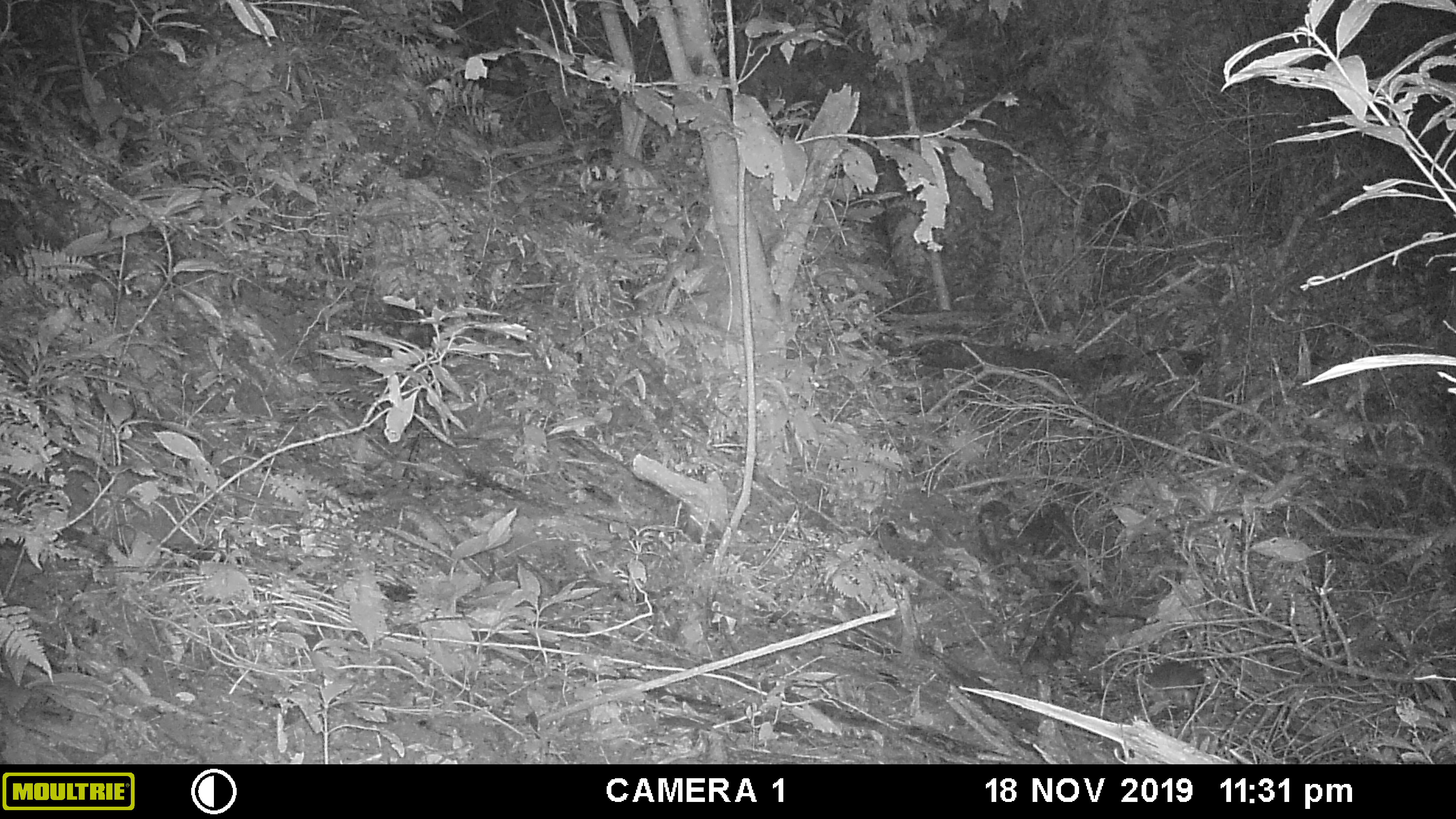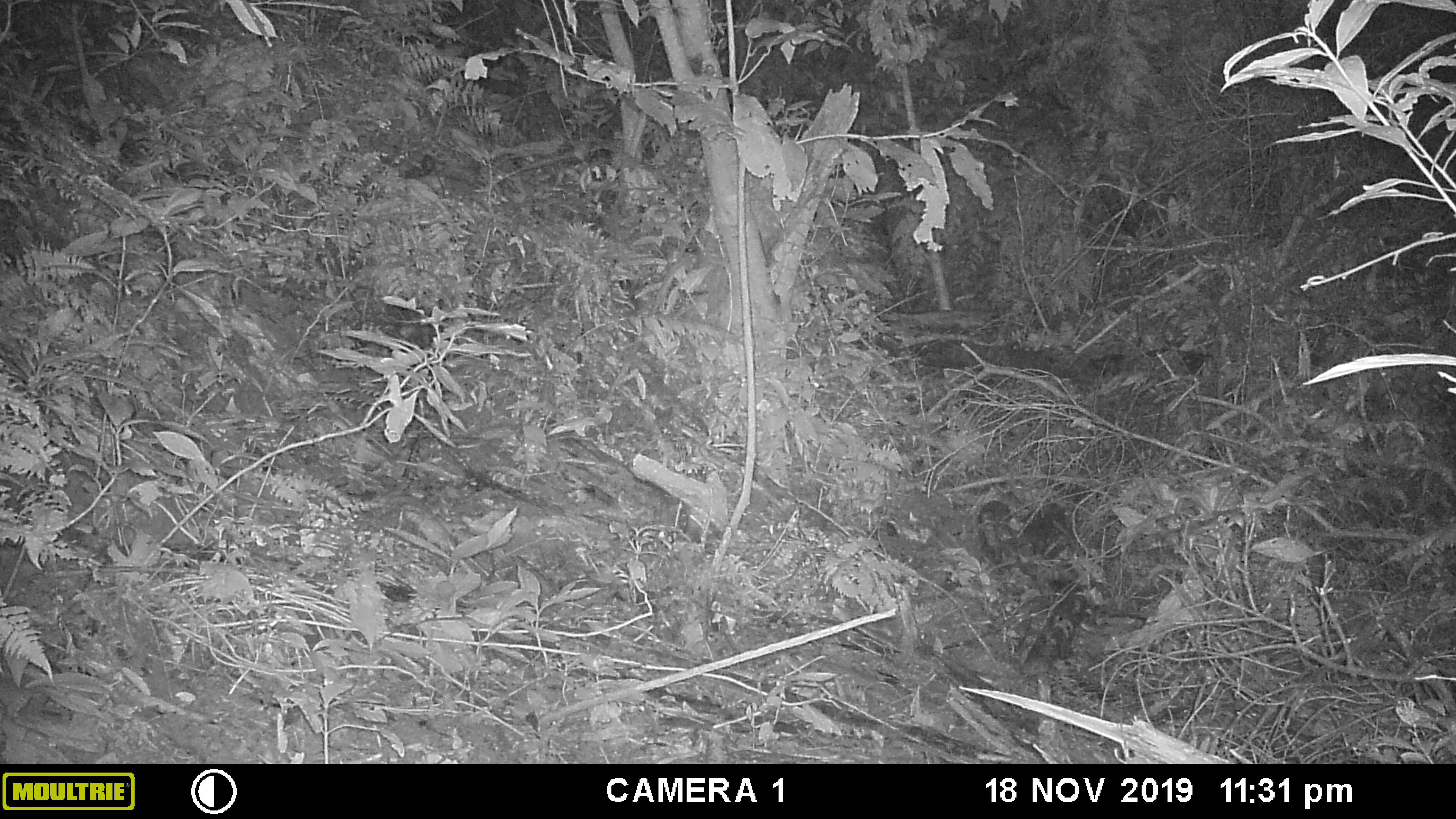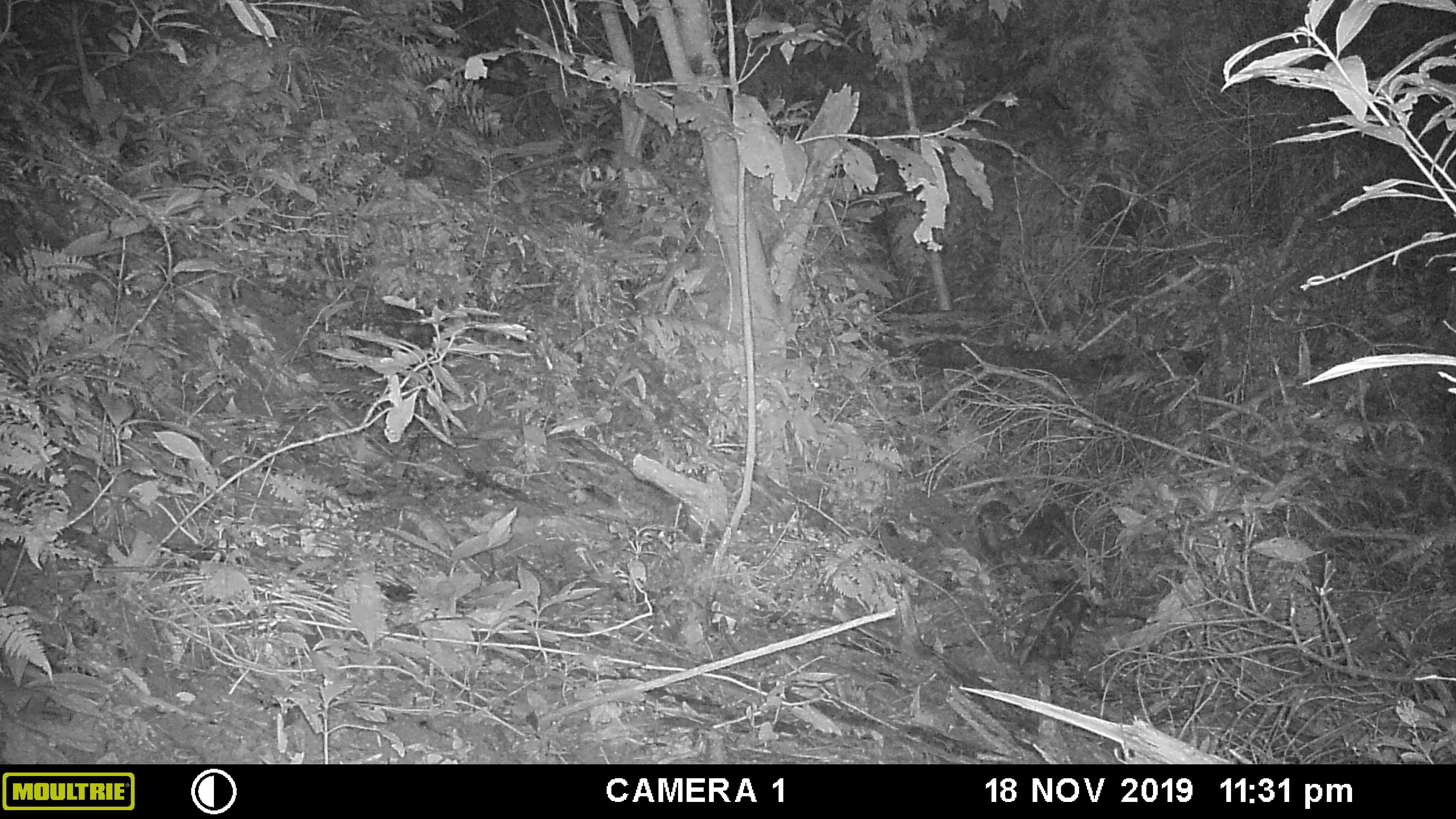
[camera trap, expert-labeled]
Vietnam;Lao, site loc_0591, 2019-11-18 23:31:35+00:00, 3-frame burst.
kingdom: Animalia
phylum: Chordata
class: Mammalia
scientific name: Mammalia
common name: mammal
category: unidentified small mammal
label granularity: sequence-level